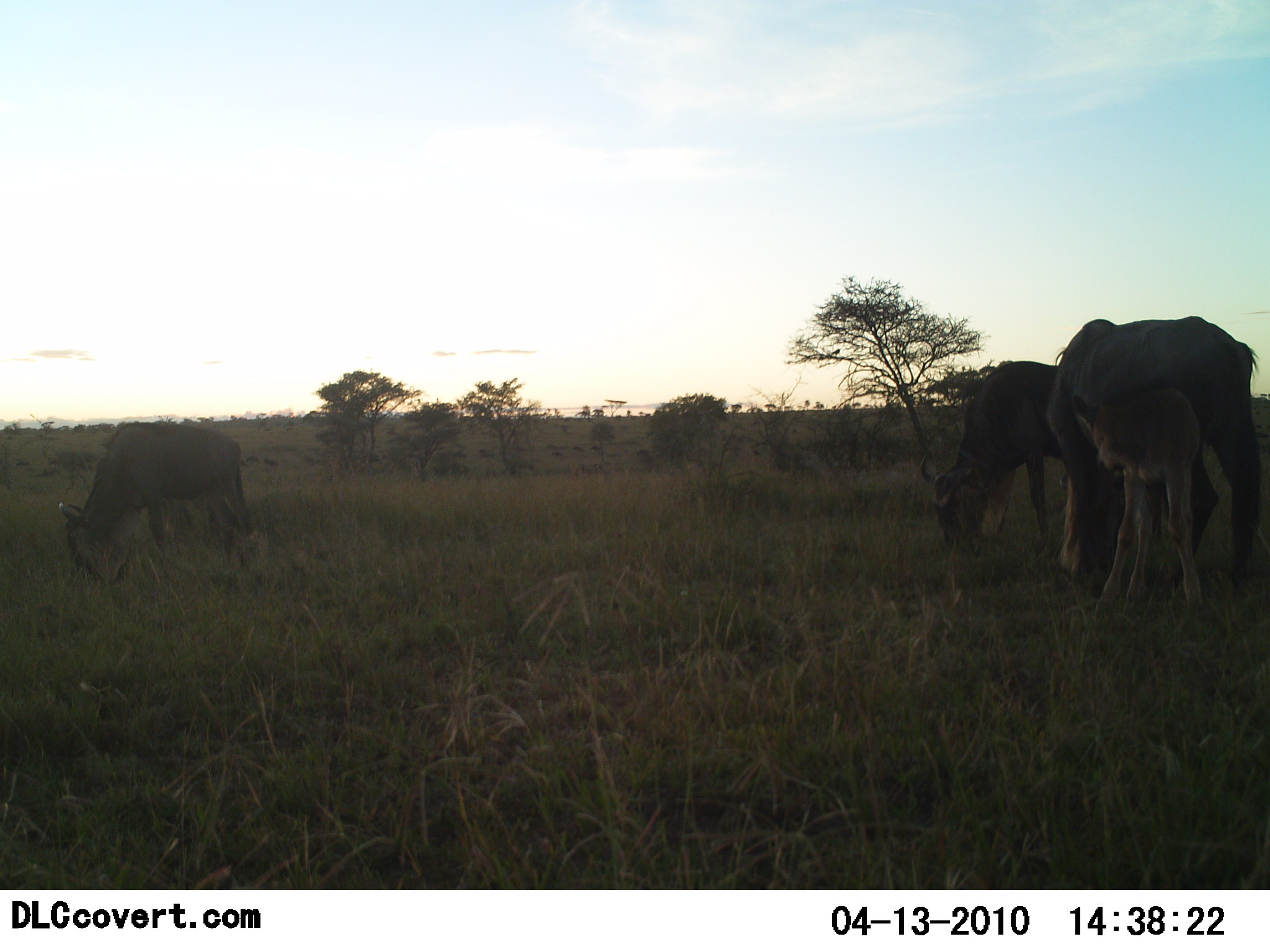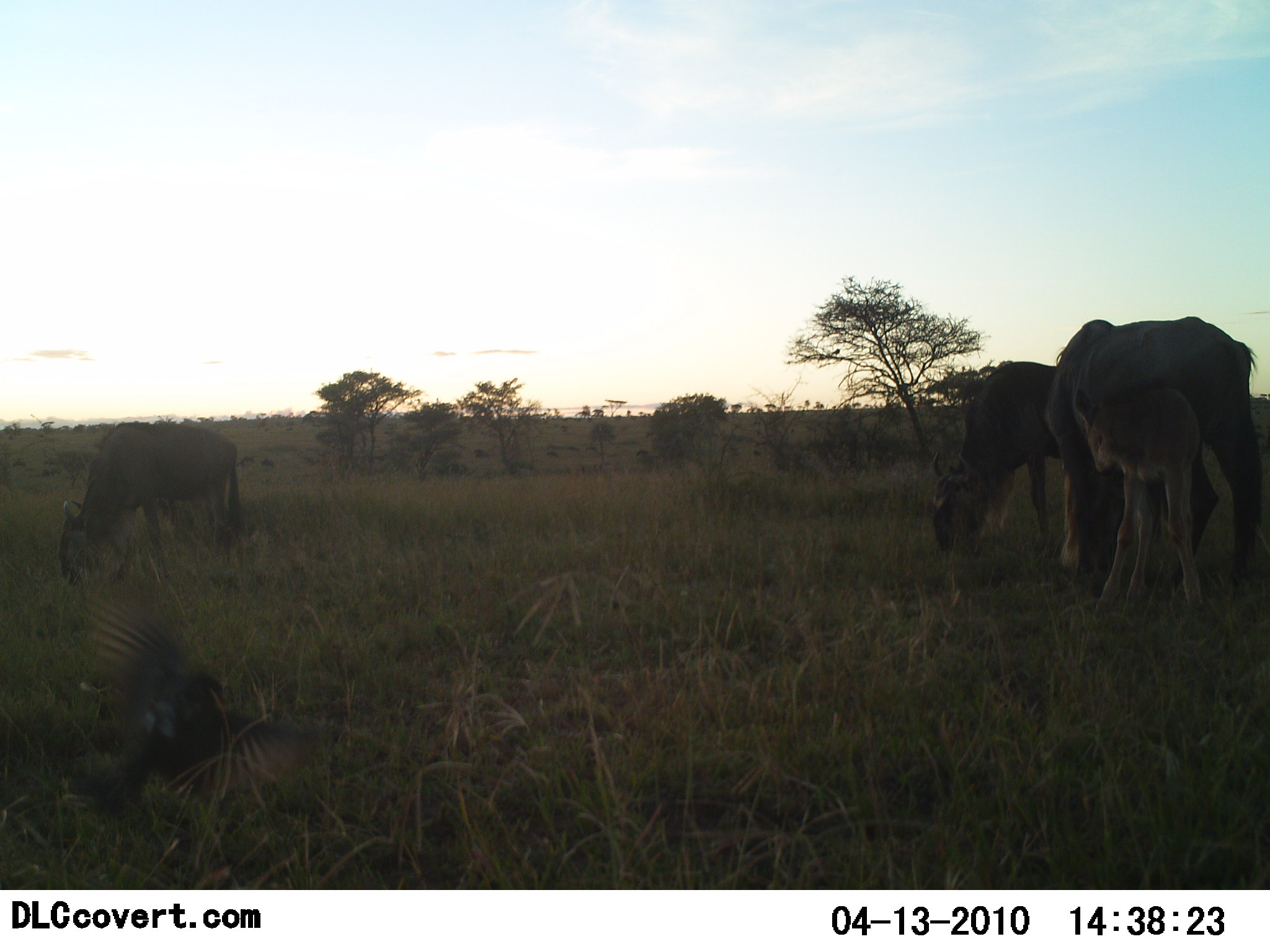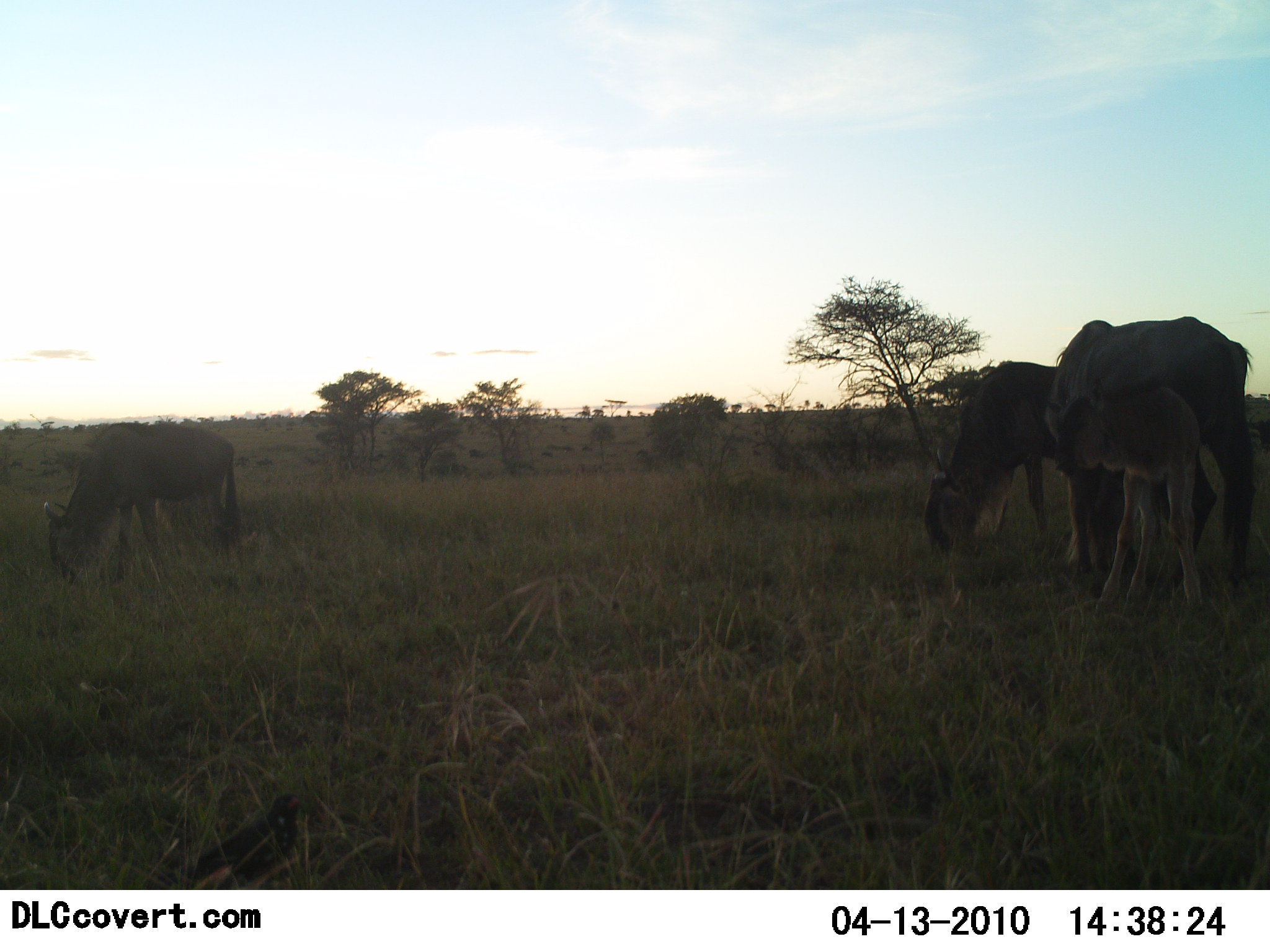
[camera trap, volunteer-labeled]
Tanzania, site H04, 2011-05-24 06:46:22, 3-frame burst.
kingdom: Animalia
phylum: Chordata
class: Aves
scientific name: Aves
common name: bird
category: otherbird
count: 1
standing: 9%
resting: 0%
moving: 100%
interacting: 0%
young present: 0%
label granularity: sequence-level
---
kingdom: Animalia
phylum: Chordata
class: Mammalia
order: Artiodactyla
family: Bovidae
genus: Connochaetes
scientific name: Connochaetes taurinus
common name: blue wildebeest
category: wildebeest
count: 4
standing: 50%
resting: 7%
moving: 7%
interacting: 14%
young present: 64%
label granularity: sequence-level